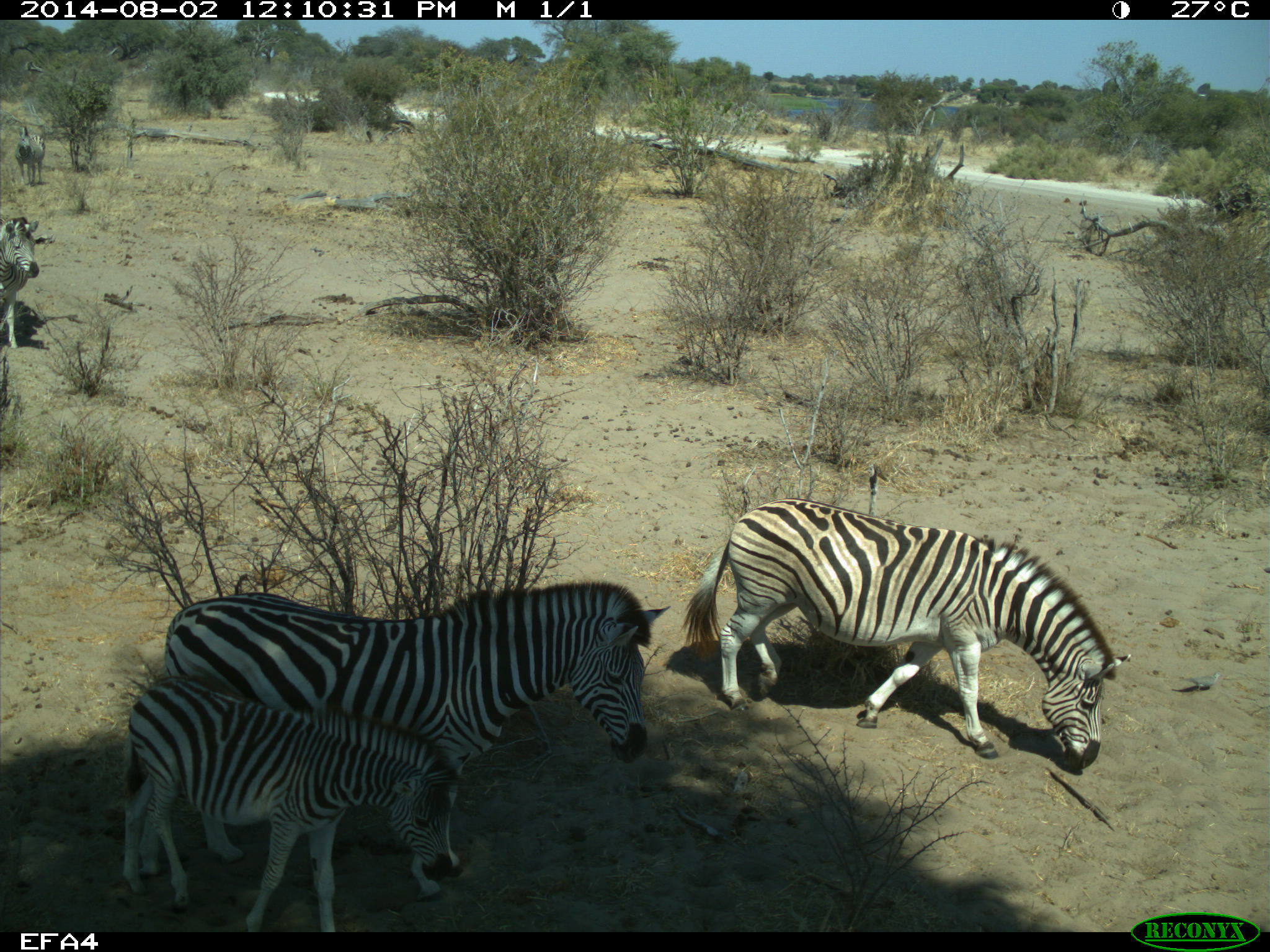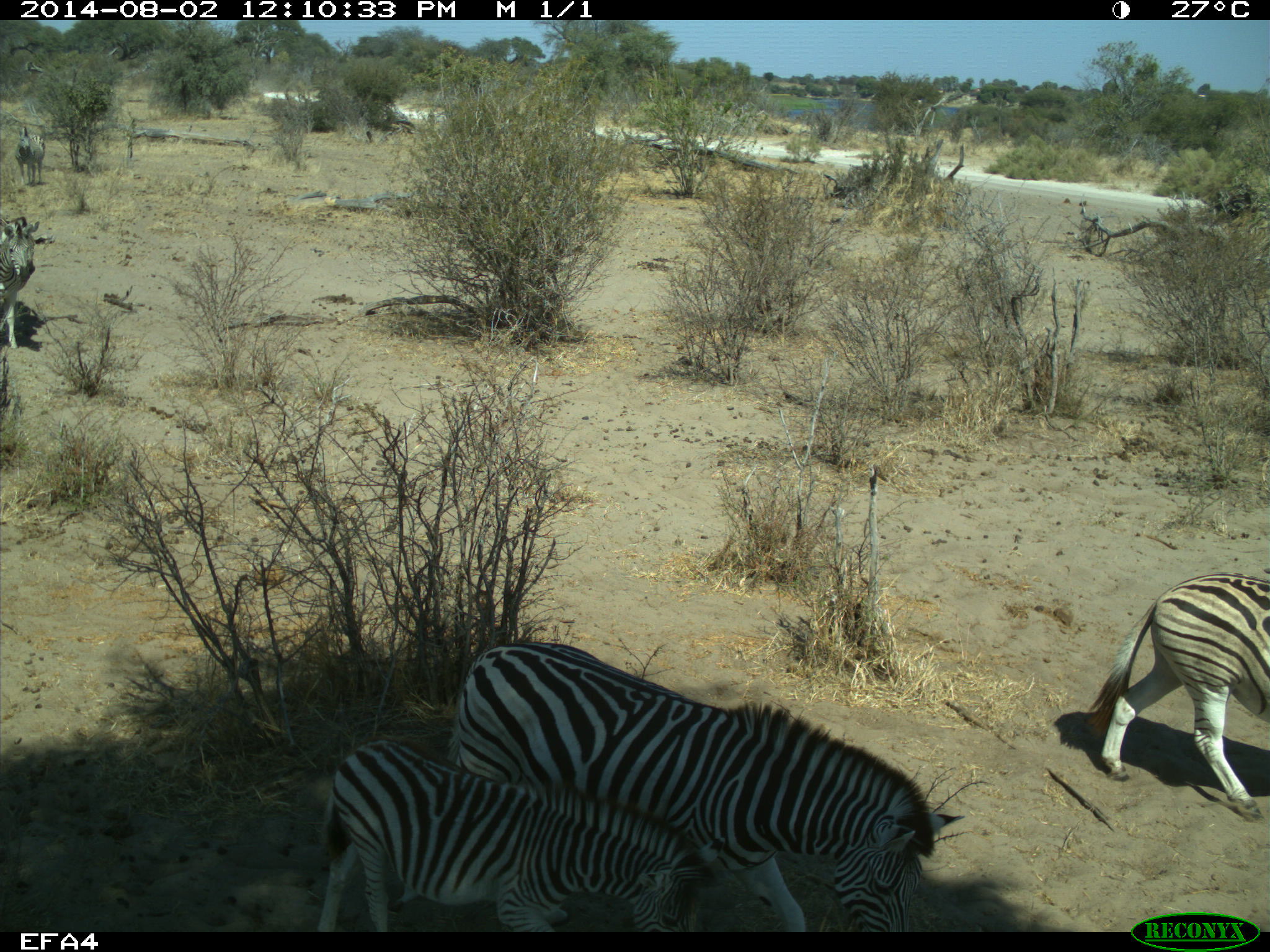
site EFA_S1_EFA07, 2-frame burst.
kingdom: Animalia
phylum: Chordata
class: Mammalia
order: Perissodactyla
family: Equidae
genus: Equus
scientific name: Equus quagga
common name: plains zebra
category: zebraplains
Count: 5.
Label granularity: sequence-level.